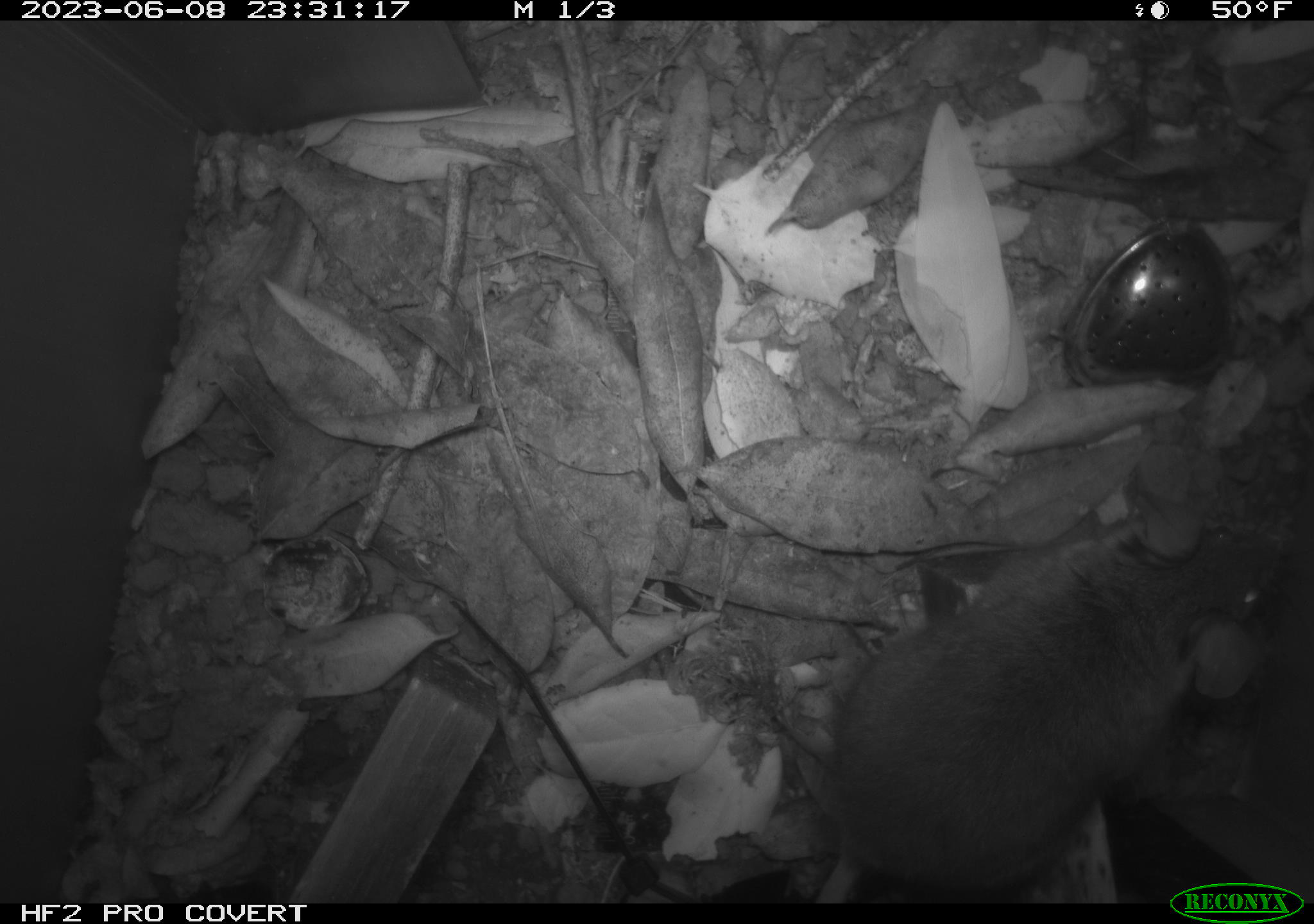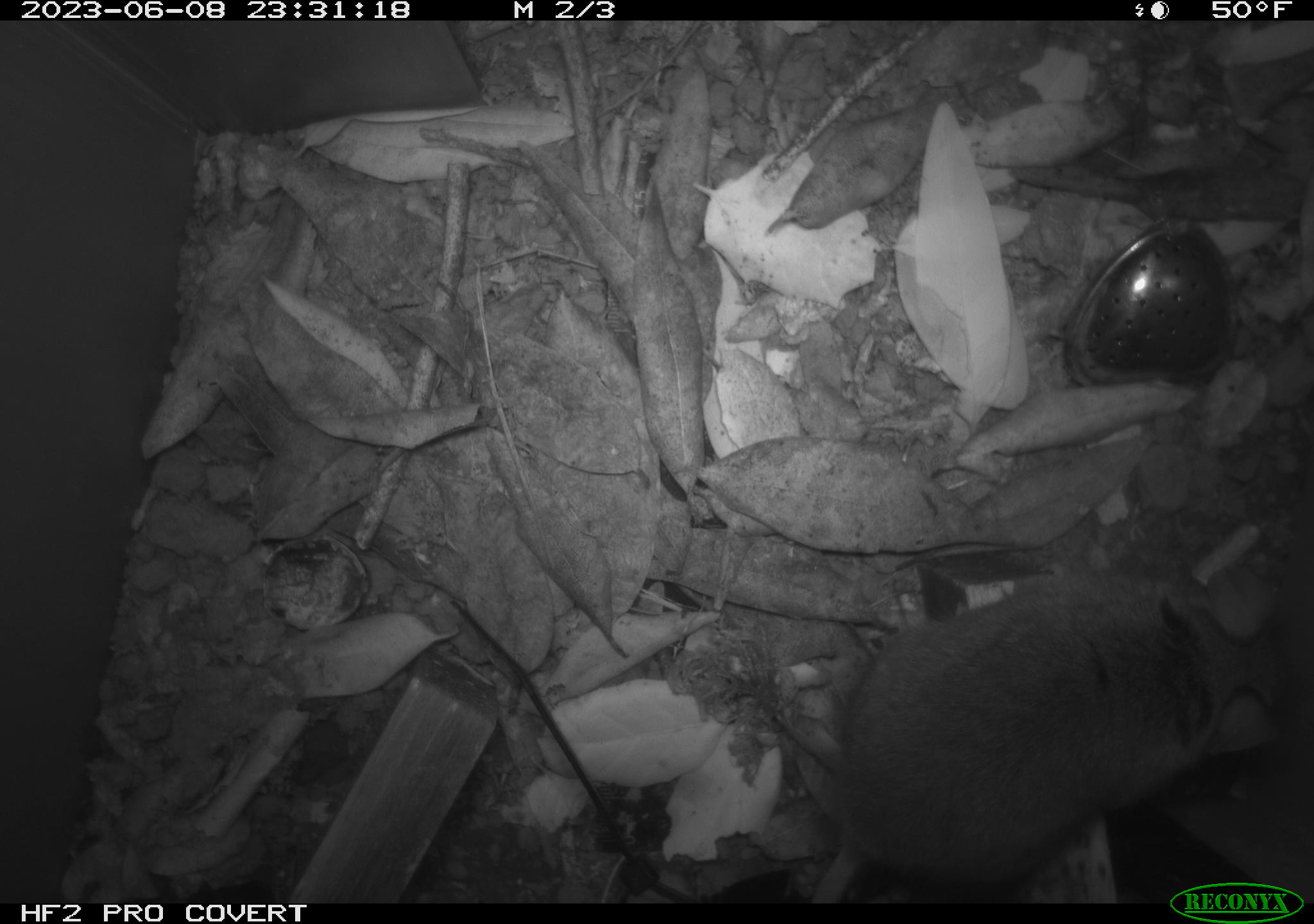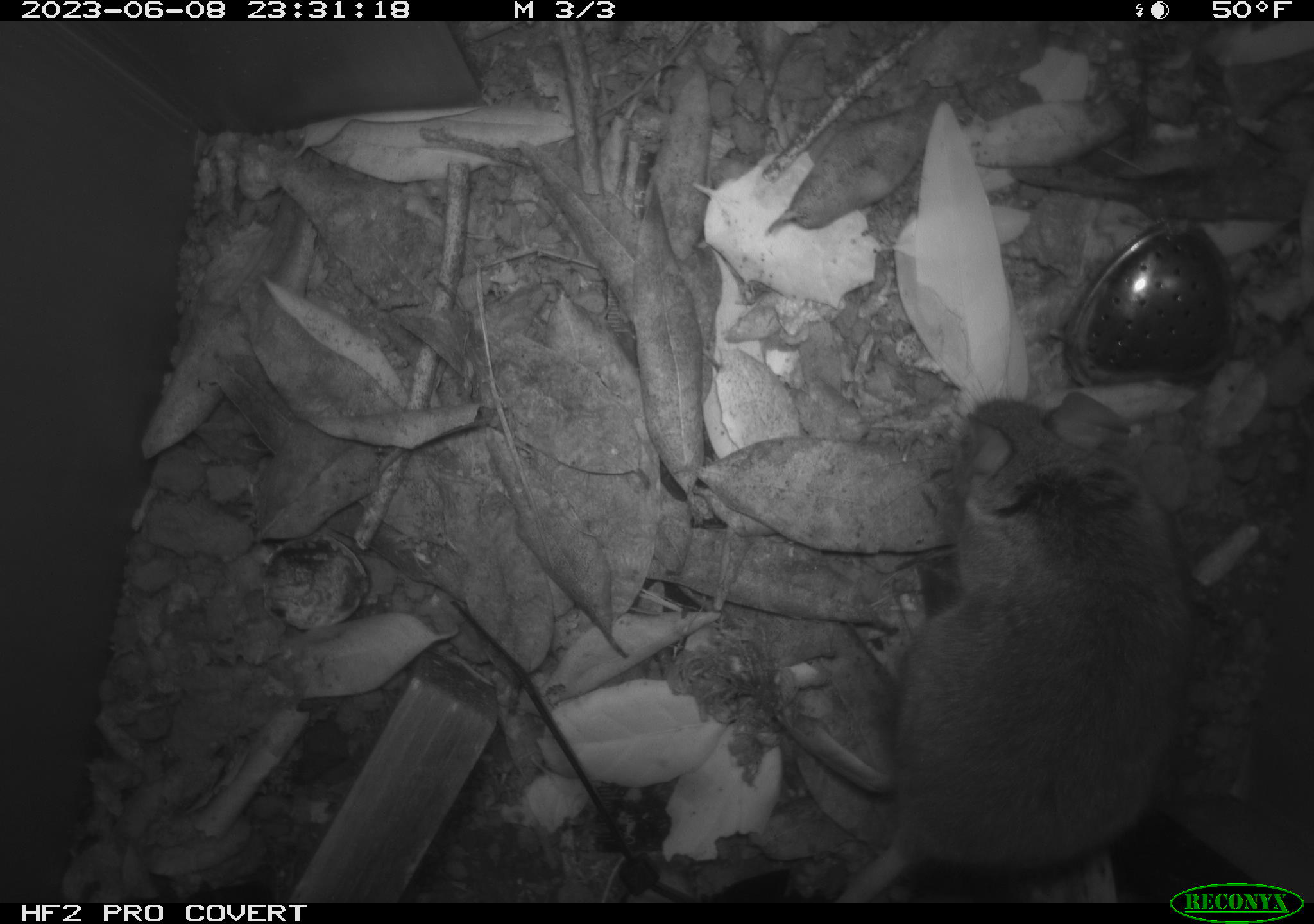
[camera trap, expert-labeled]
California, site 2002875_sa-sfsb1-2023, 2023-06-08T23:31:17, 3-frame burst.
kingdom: Animalia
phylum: Chordata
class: Mammalia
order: Rodentia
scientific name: Rodentia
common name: mouse species